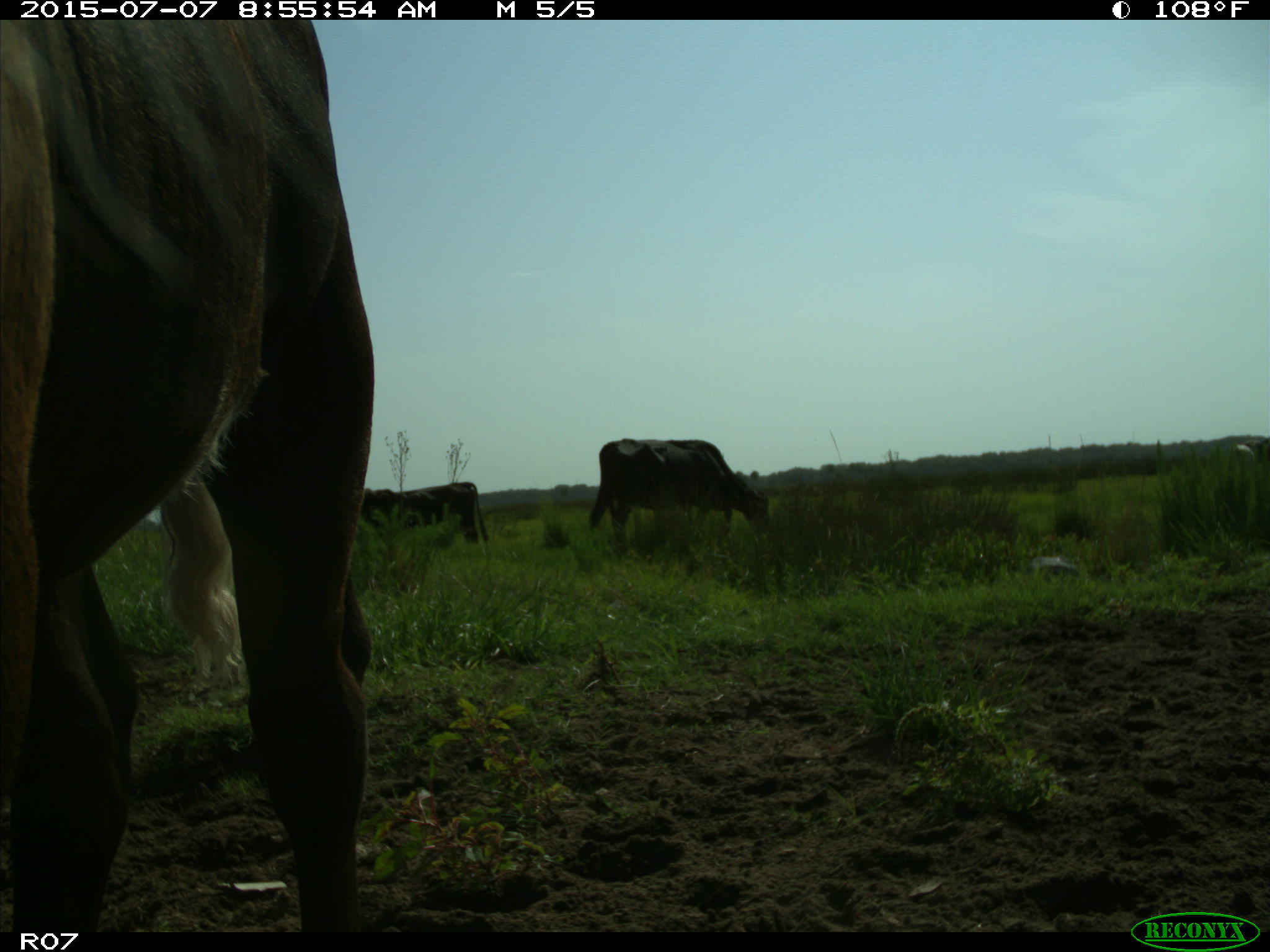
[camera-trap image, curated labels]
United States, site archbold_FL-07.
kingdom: Animalia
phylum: Chordata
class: Mammalia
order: Artiodactyla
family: Bovidae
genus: Bos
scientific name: Bos taurus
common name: domestic cow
Bos taurus (domestic cow).